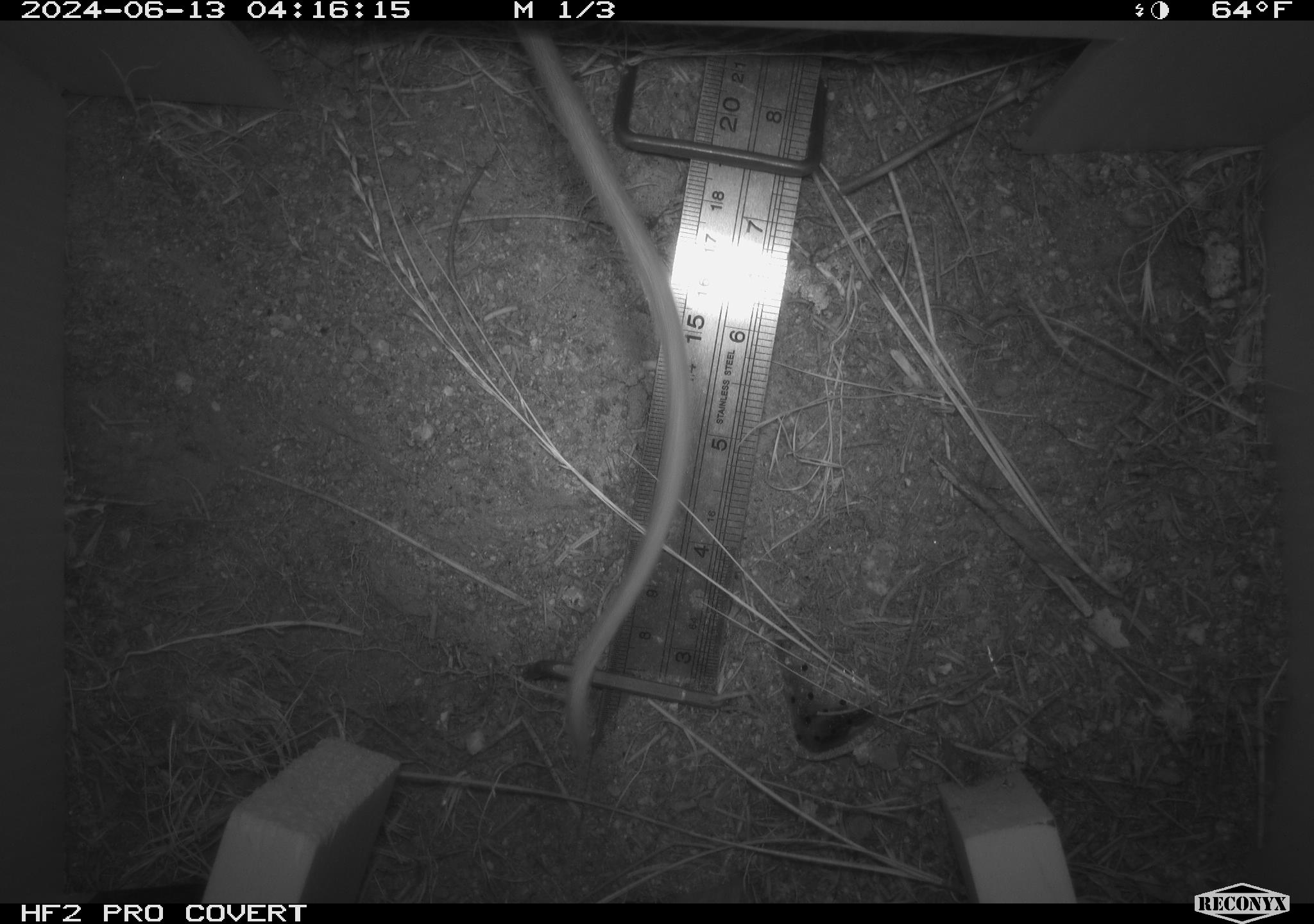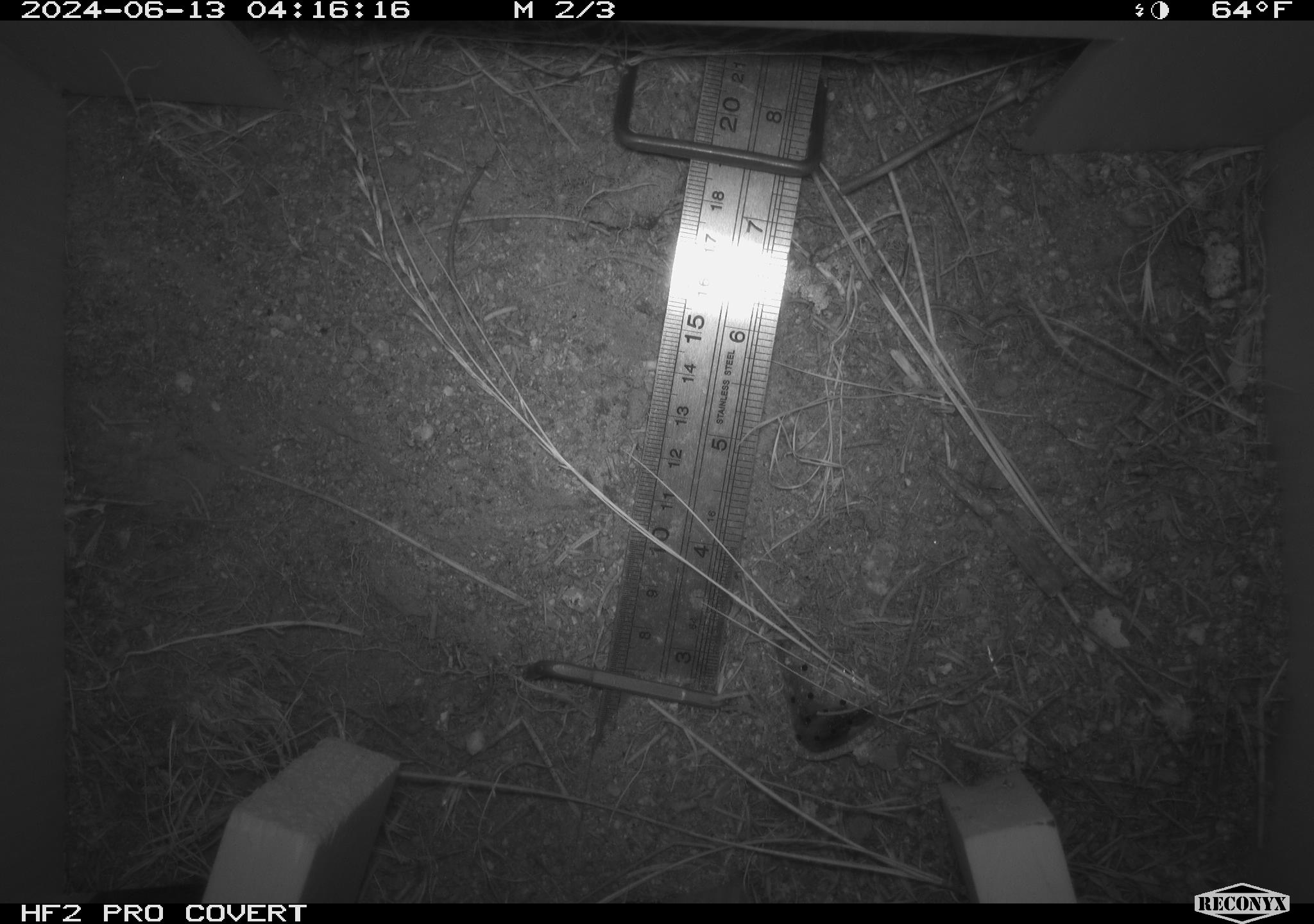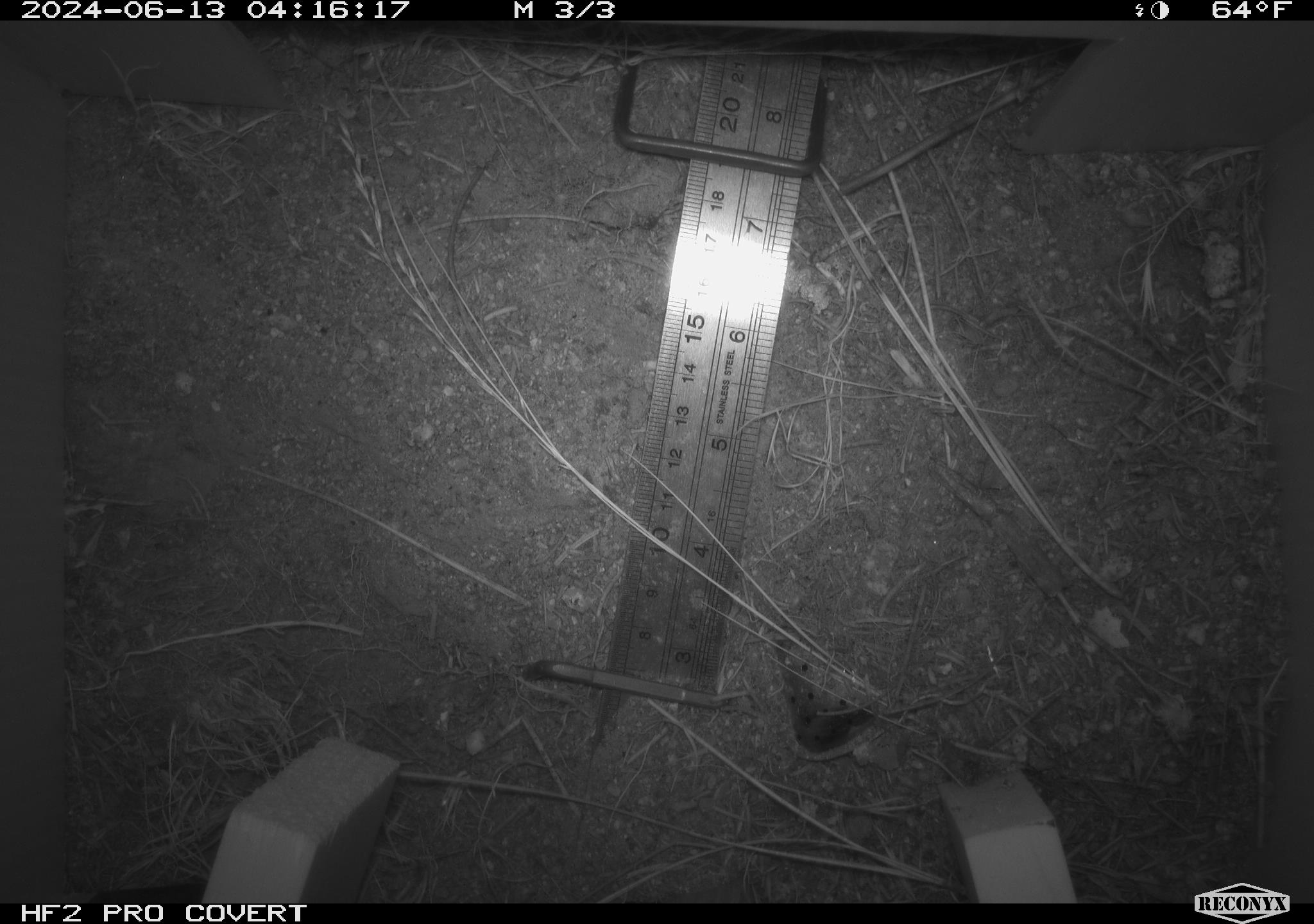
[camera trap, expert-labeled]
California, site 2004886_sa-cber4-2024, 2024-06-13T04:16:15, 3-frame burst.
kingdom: Animalia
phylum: Chordata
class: Mammalia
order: Rodentia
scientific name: Rodentia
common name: woodrat or rat or mouse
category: woodrat or rat or mouse species